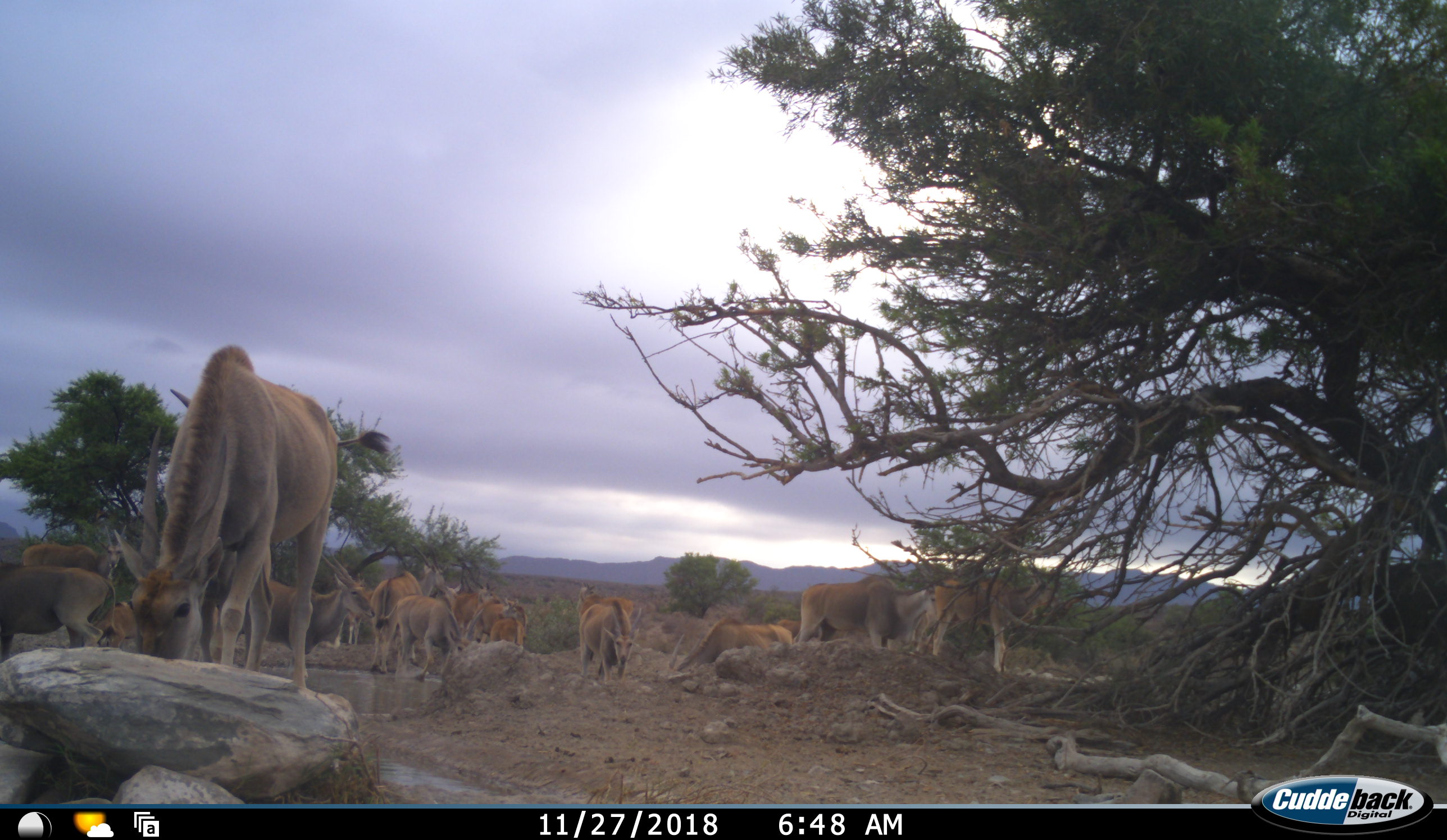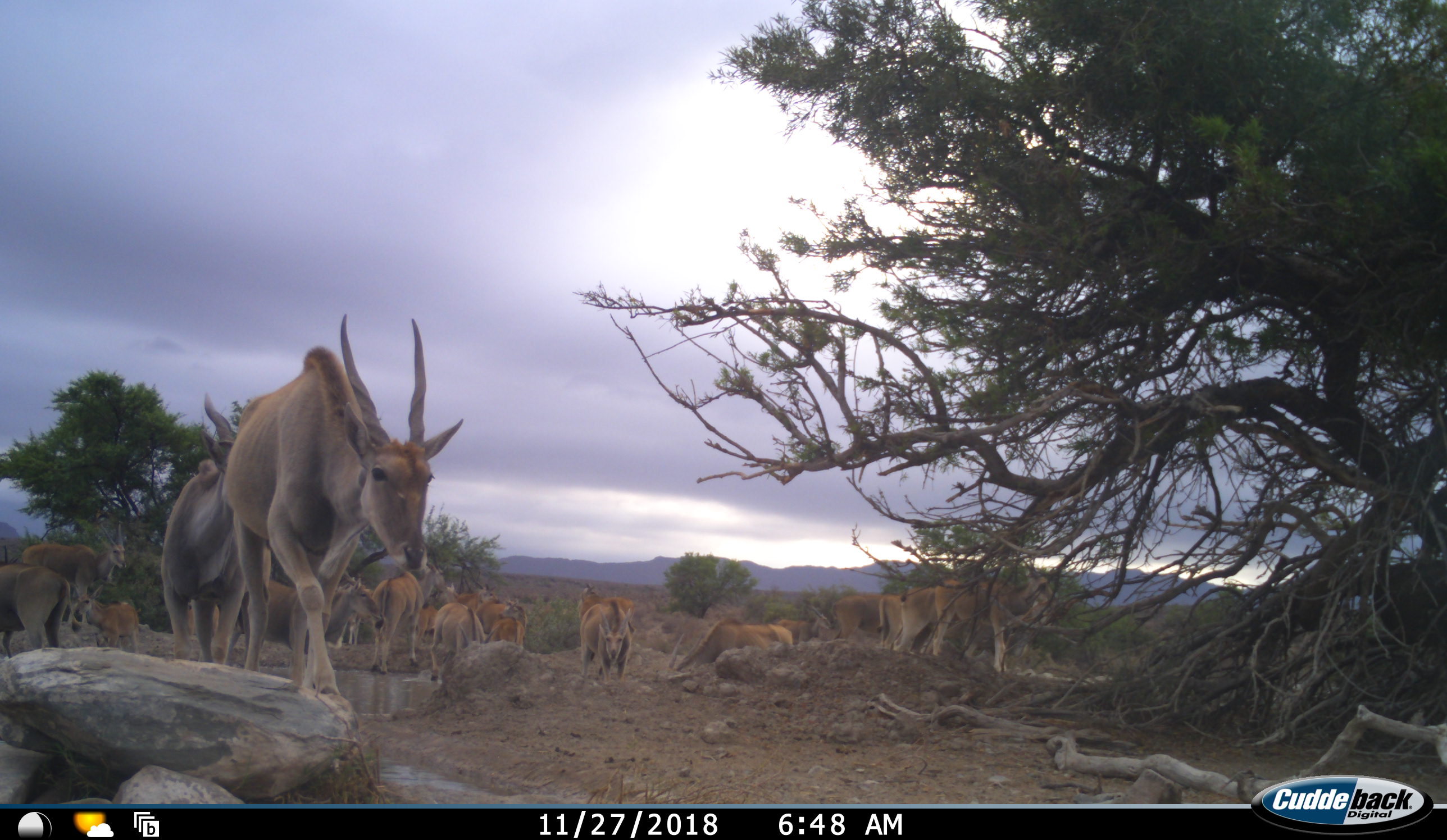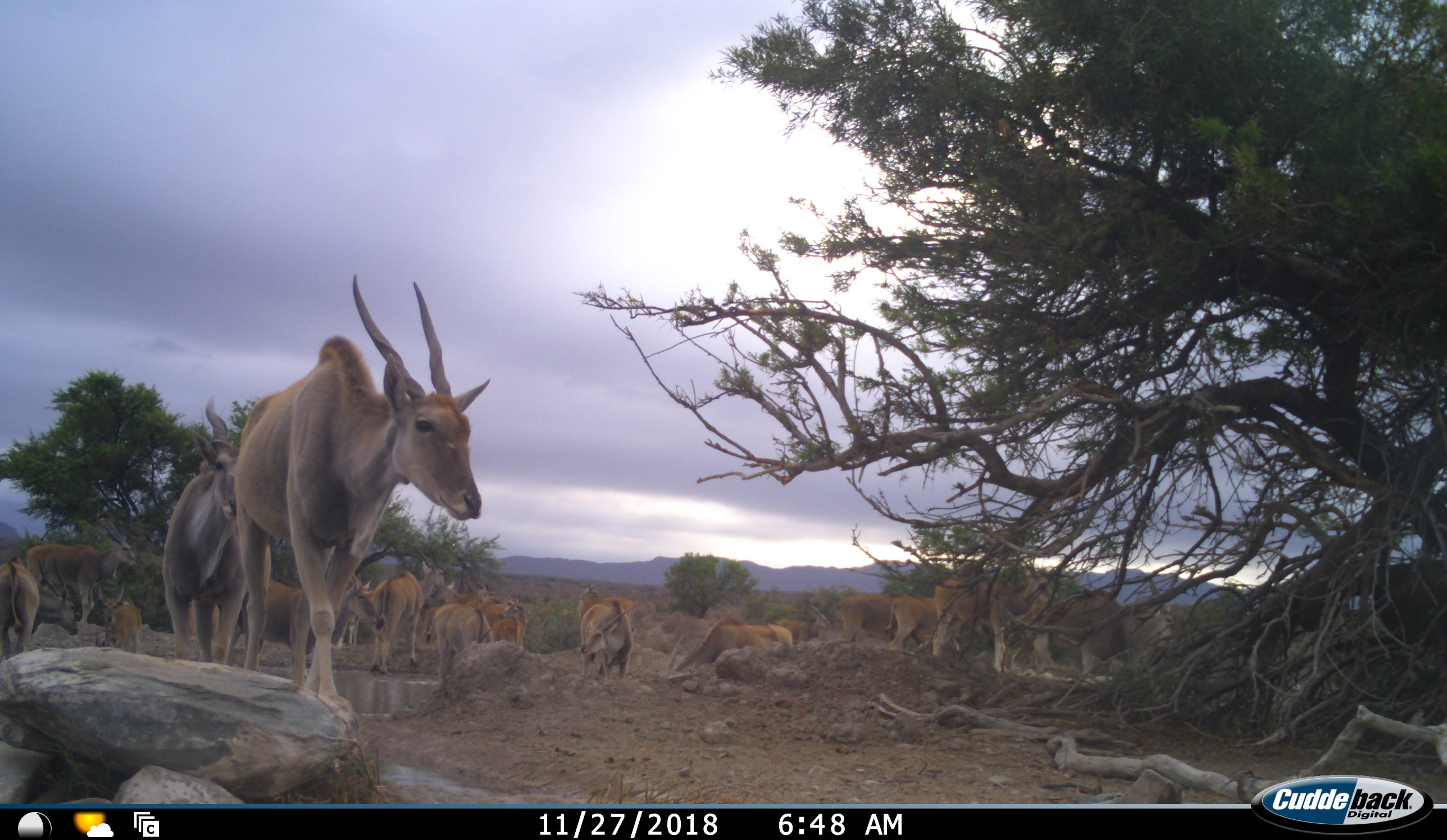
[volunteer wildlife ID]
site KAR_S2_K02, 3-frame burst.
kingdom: Animalia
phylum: Chordata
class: Mammalia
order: Artiodactyla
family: Bovidae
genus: Tragelaphus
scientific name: Tragelaphus oryx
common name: eland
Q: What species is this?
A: Eland (Tragelaphus oryx).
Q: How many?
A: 11-50.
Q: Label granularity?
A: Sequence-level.